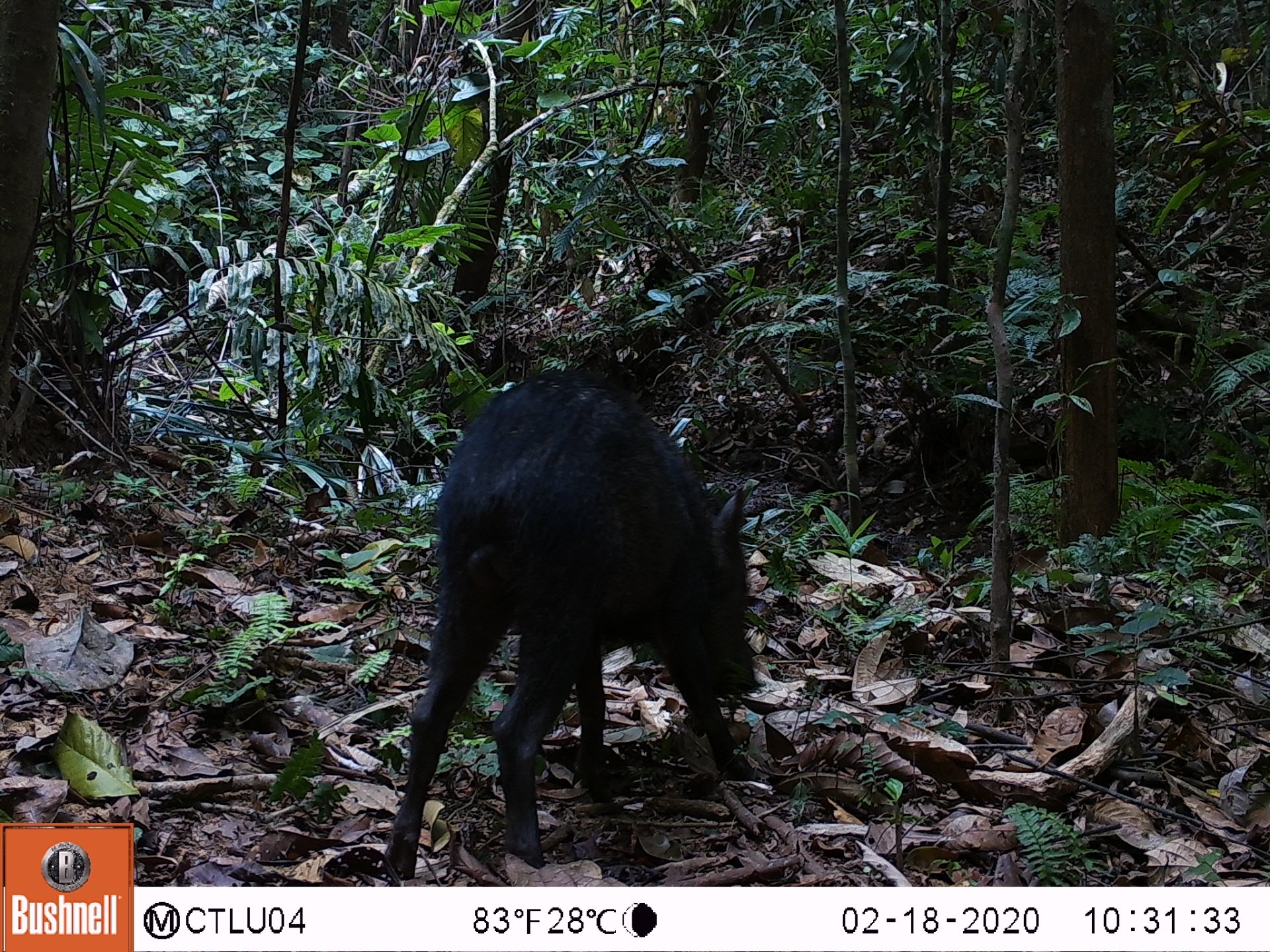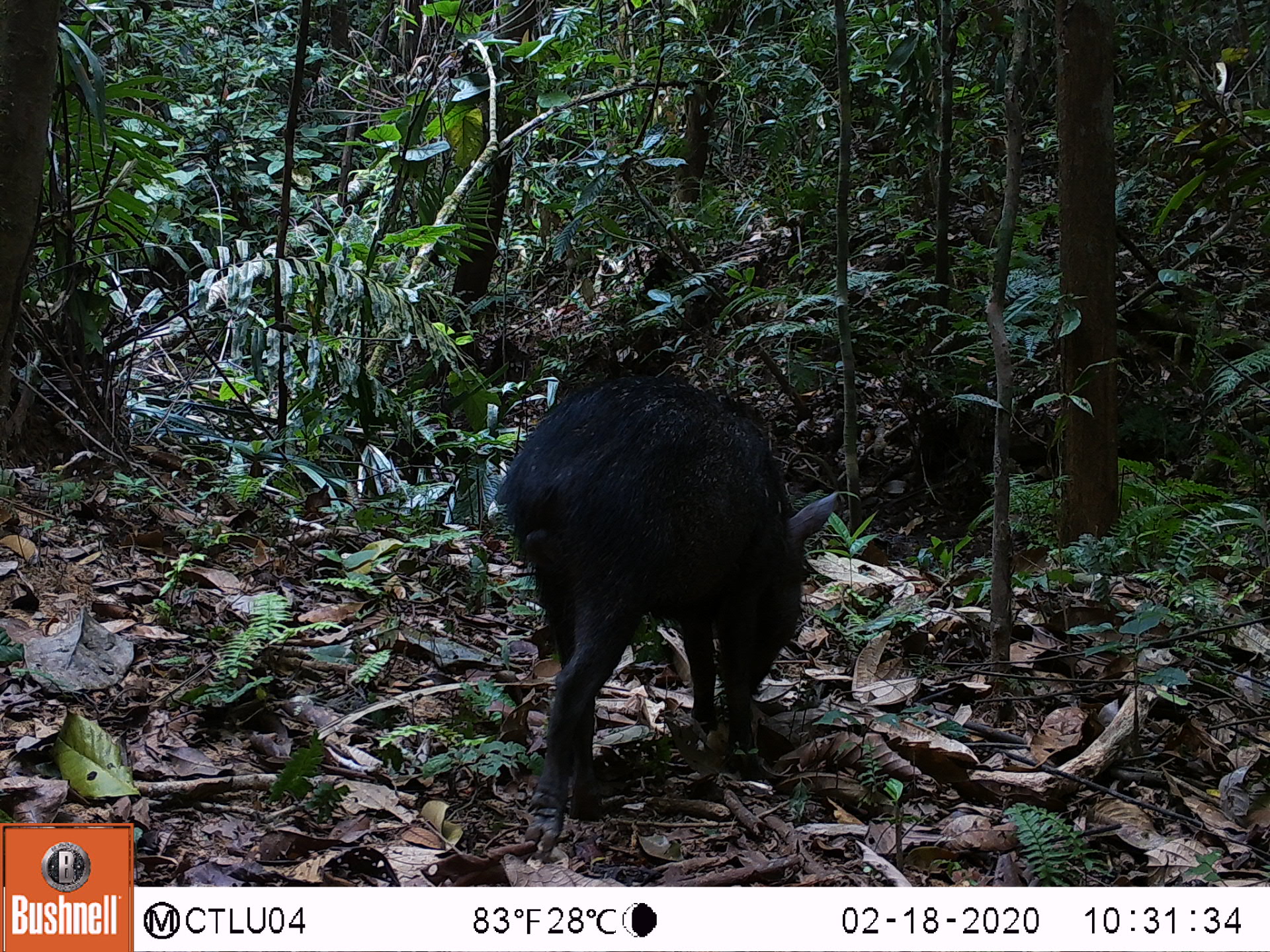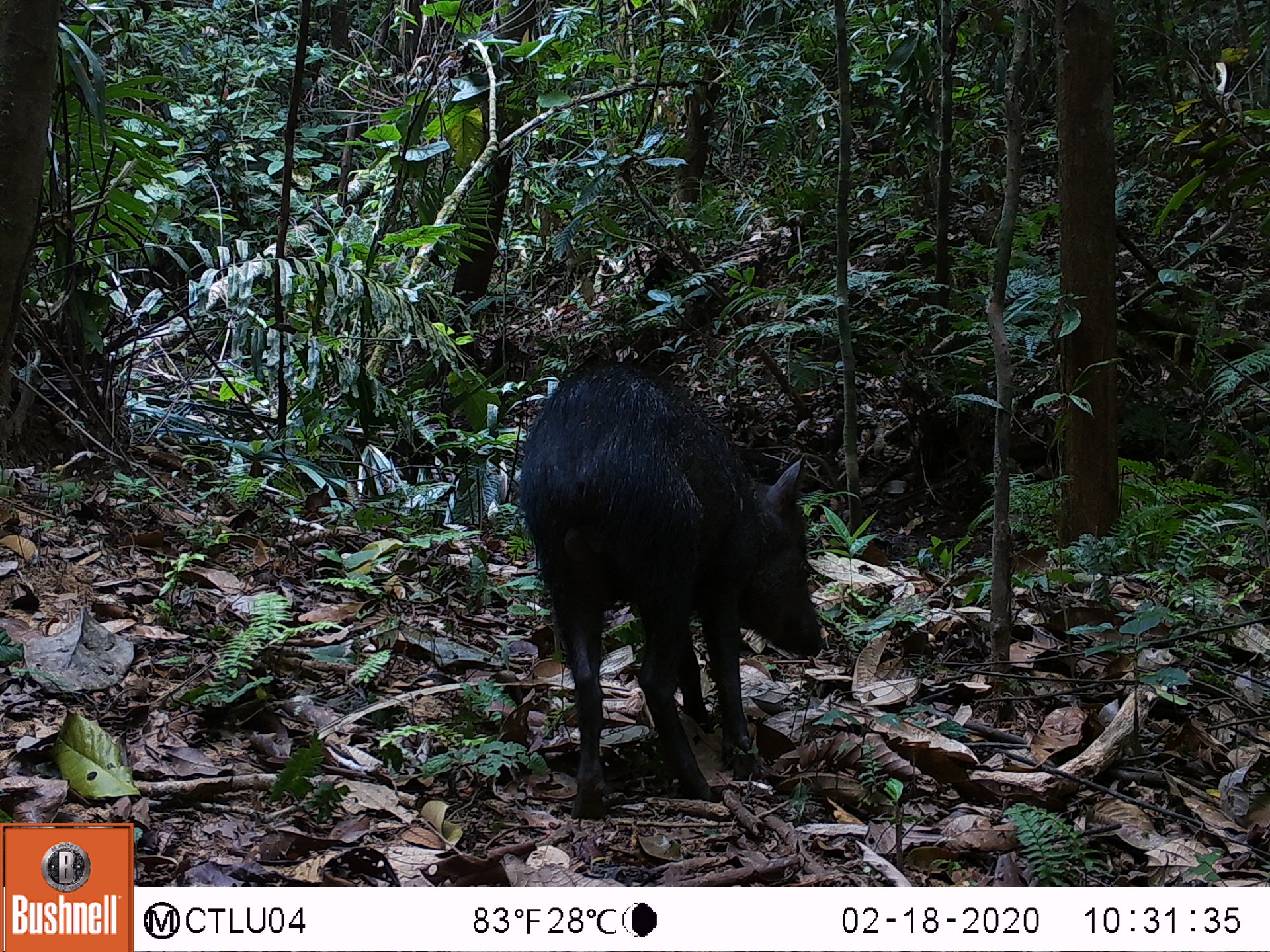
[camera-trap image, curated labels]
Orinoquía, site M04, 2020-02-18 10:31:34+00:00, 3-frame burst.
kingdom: Animalia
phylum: Chordata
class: Mammalia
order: Artiodactyla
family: Tayassuidae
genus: Pecari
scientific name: Pecari tajacu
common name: collared peccary